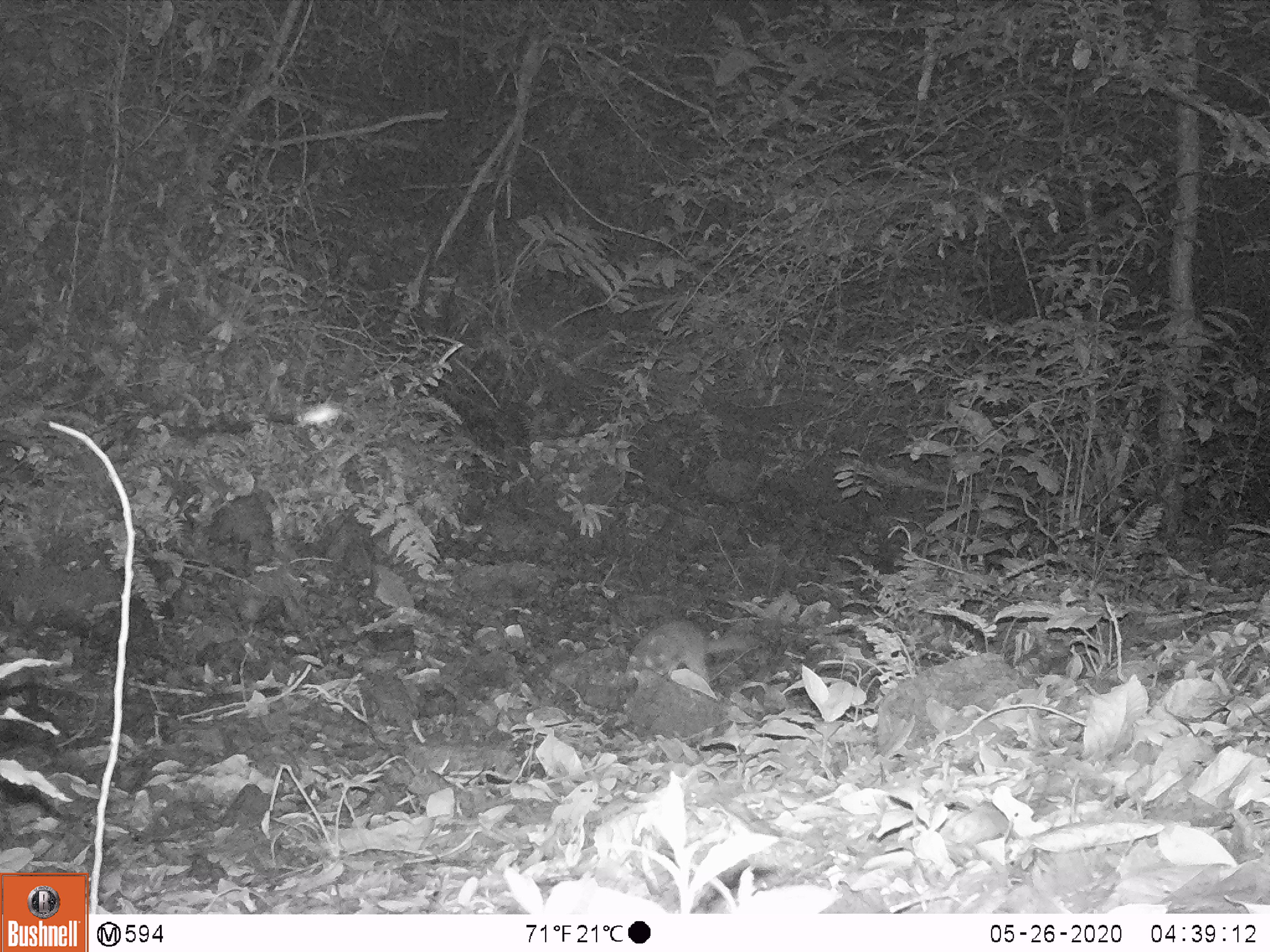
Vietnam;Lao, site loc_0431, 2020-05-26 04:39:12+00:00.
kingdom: Animalia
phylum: Chordata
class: Mammalia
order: Carnivora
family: Mustelidae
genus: Melogale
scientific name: Melogale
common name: ferret badger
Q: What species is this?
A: Ferret badger (Melogale).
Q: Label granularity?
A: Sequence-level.